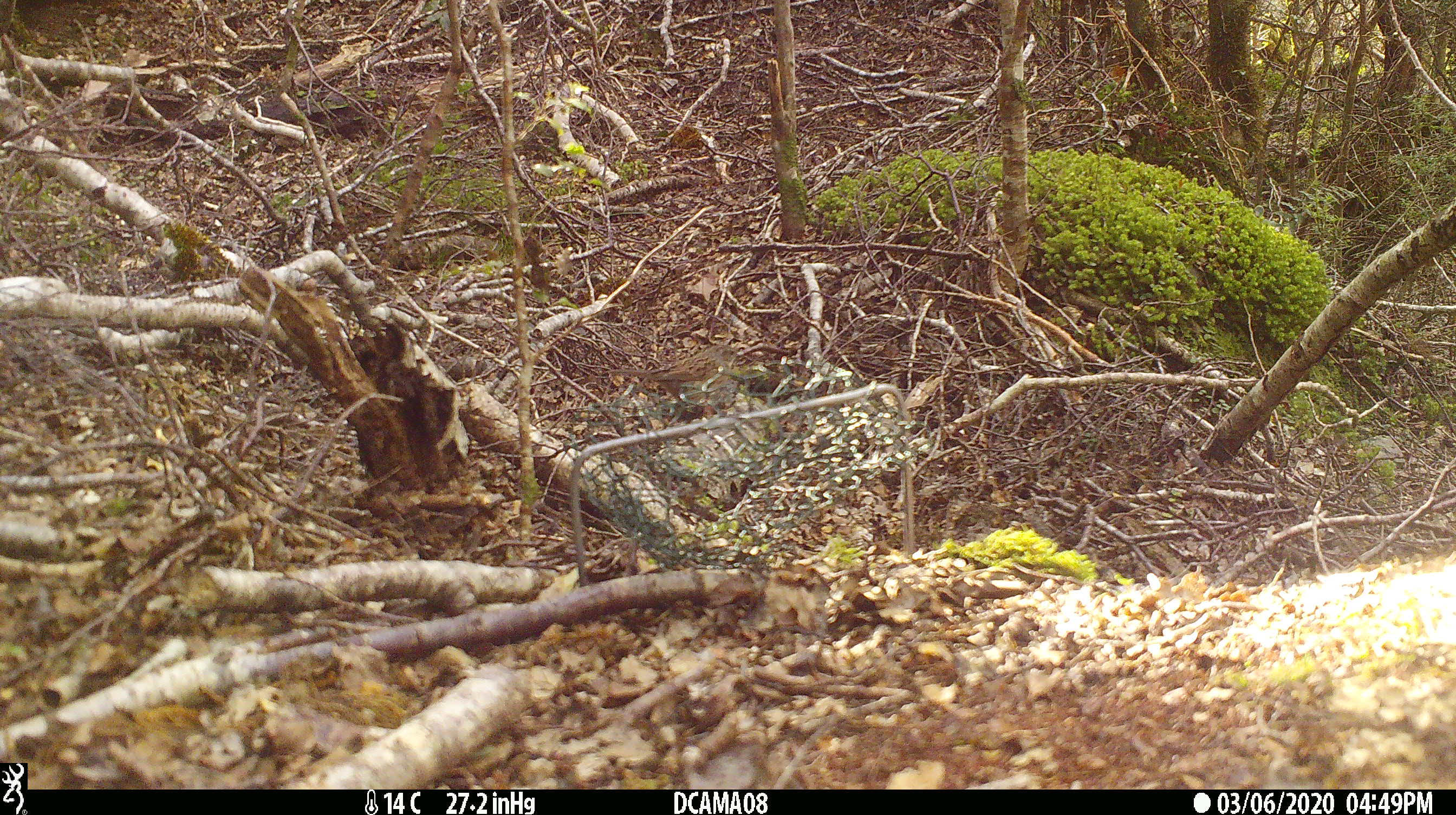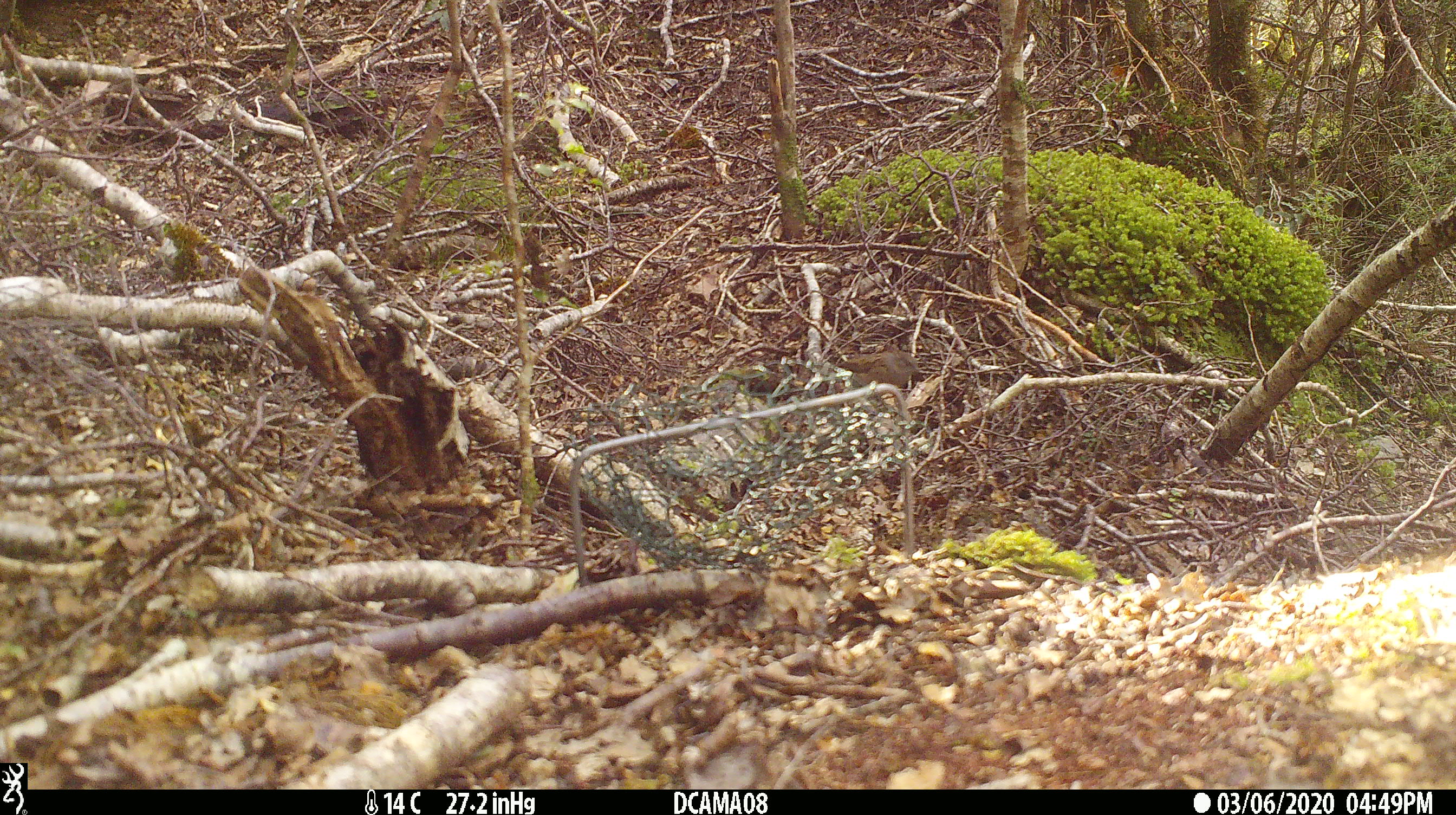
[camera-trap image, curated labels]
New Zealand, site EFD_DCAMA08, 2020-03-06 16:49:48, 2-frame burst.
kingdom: Animalia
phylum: Chordata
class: Aves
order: Passeriformes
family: Prunellidae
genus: Prunella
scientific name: Prunella modularis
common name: dunnock